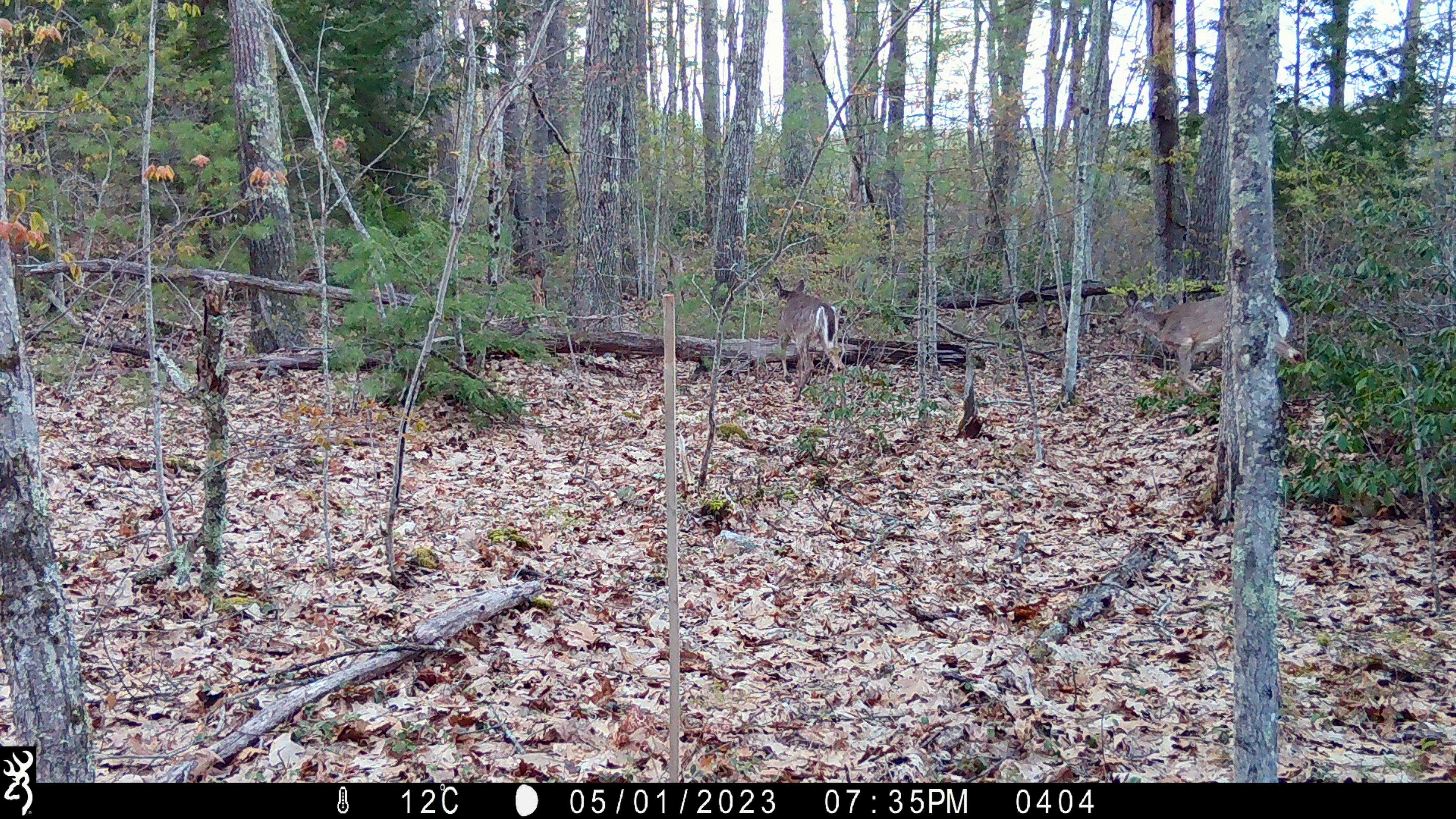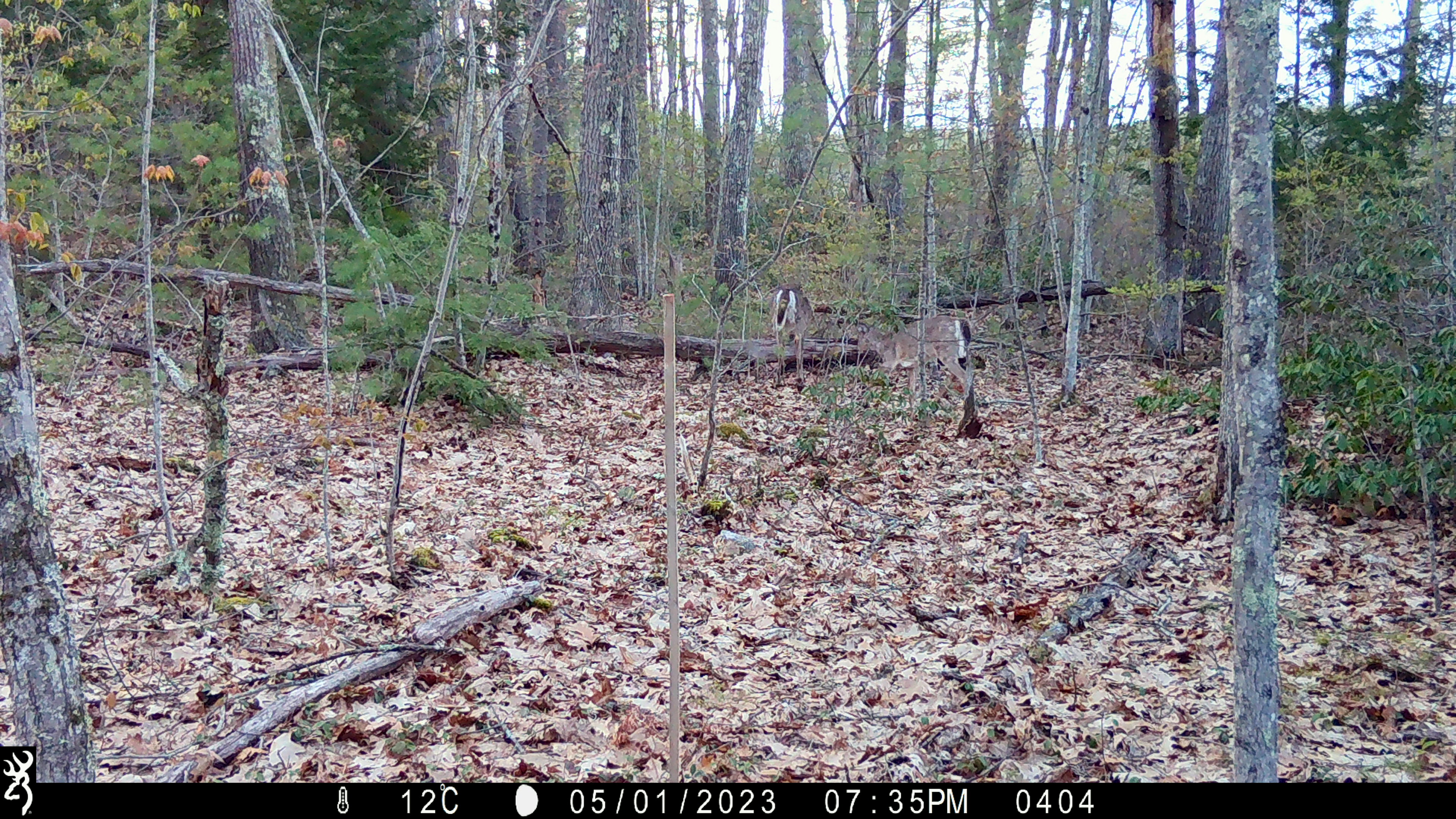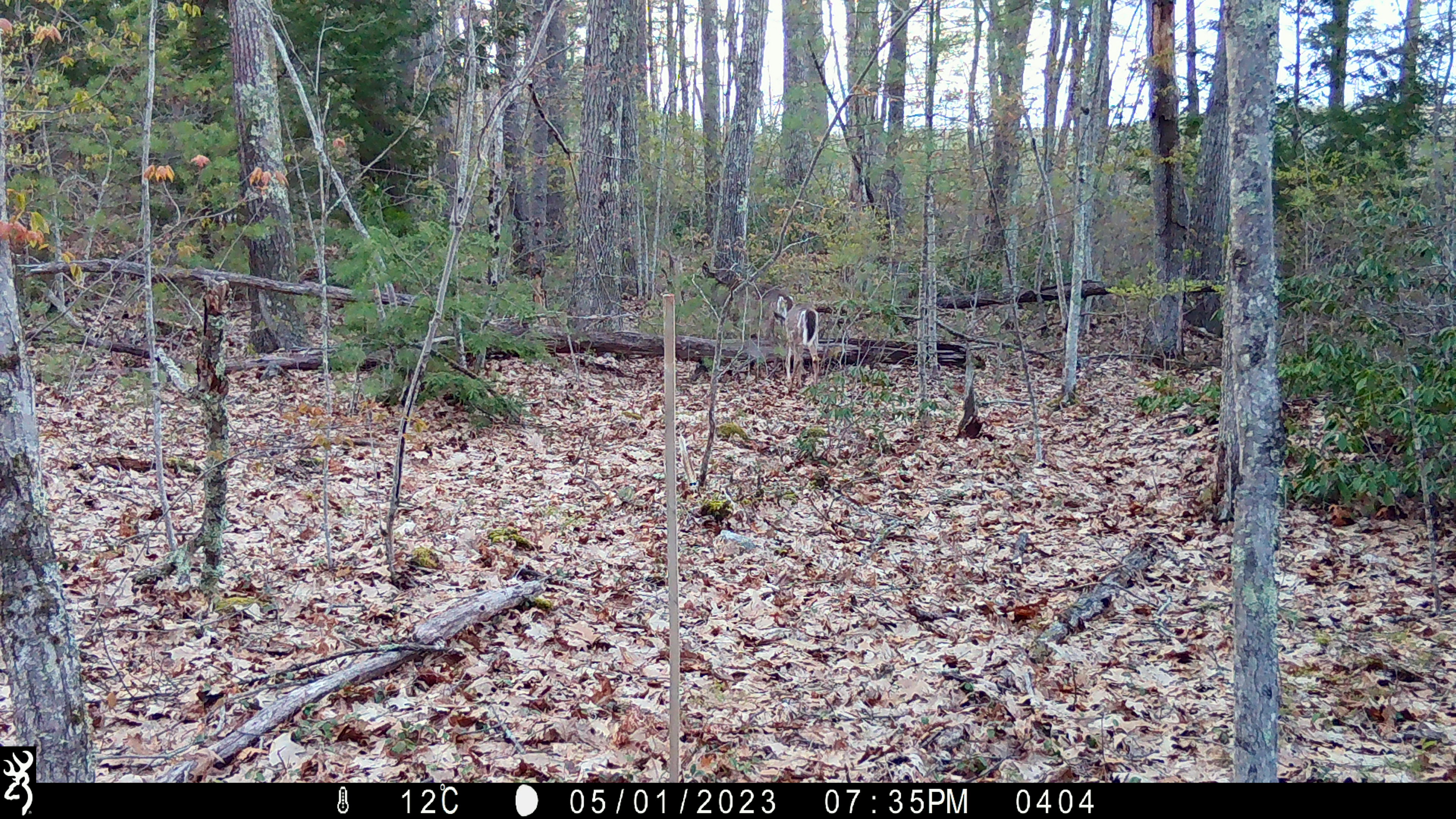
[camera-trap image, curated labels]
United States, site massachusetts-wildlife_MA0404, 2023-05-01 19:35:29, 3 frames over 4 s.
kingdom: Animalia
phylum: Chordata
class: Mammalia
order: Artiodactyla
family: Cervidae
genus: Odocoileus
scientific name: Odocoileus virginianus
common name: white-tailed deer